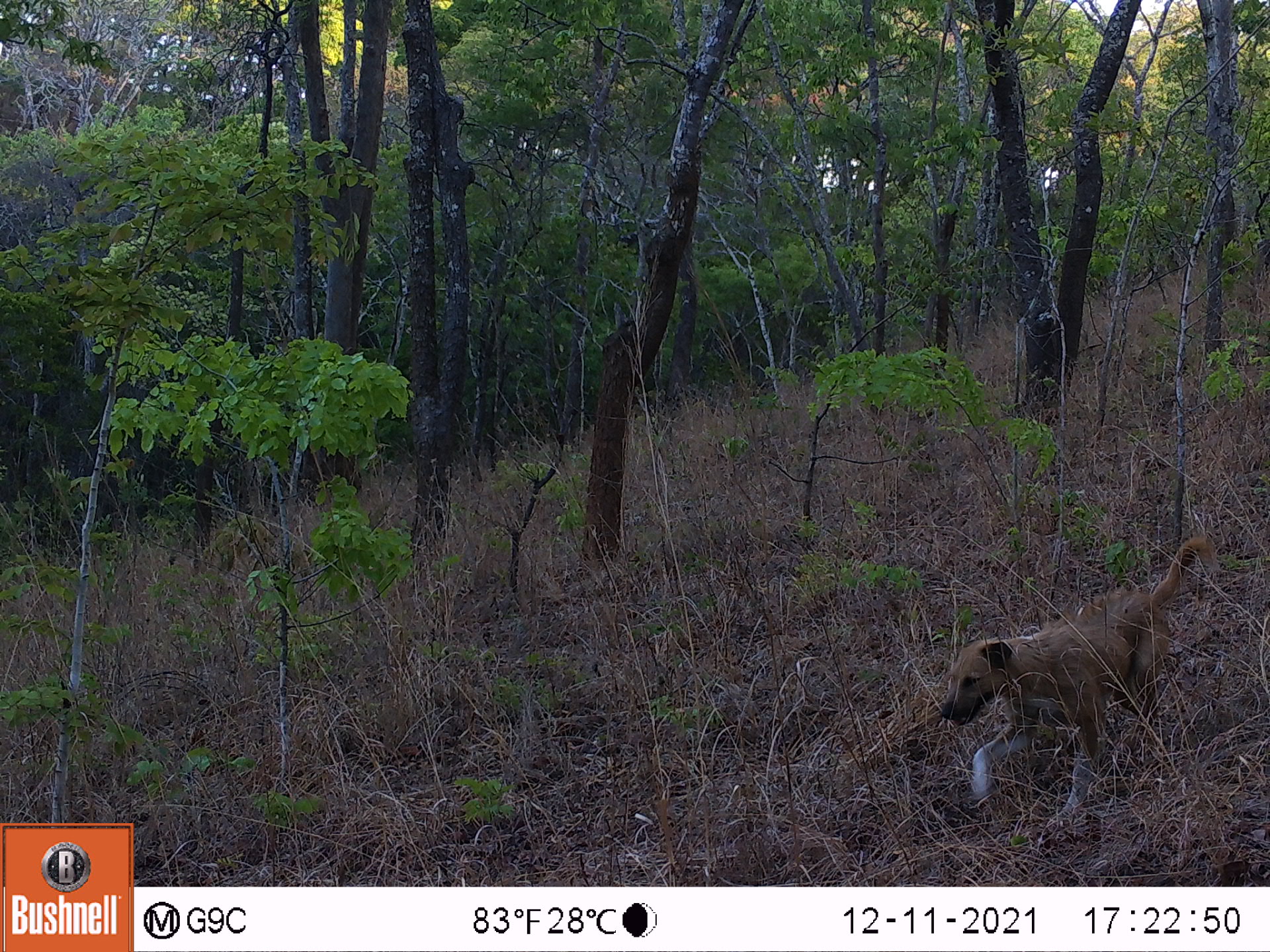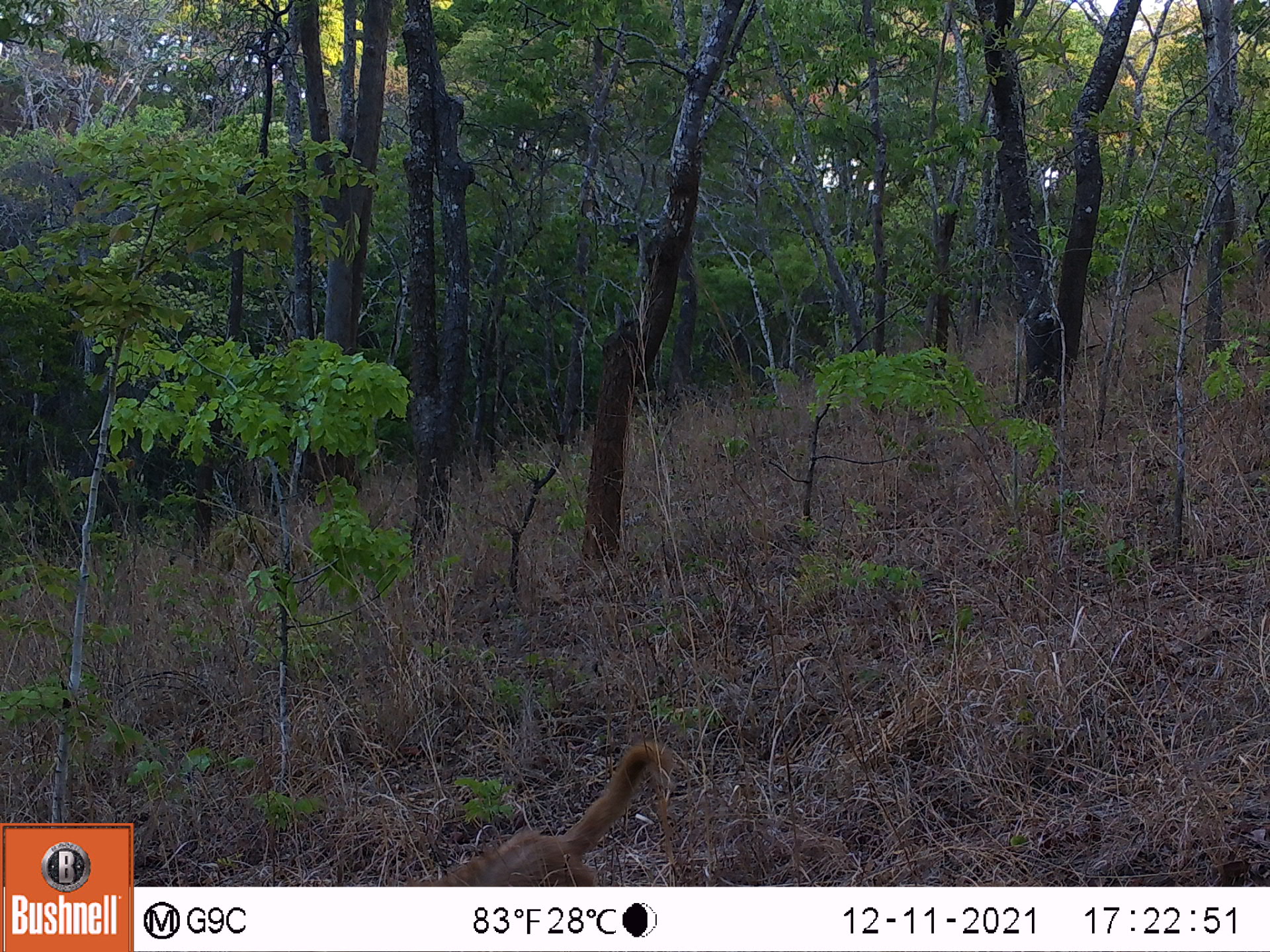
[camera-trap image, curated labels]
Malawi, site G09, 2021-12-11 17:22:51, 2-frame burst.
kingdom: Animalia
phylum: Chordata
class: Mammalia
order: Carnivora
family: Canidae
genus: Canis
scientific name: Canis familiaris familiaris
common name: domestic dog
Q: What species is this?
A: Domestic dog (Canis familiaris familiaris).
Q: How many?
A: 1.